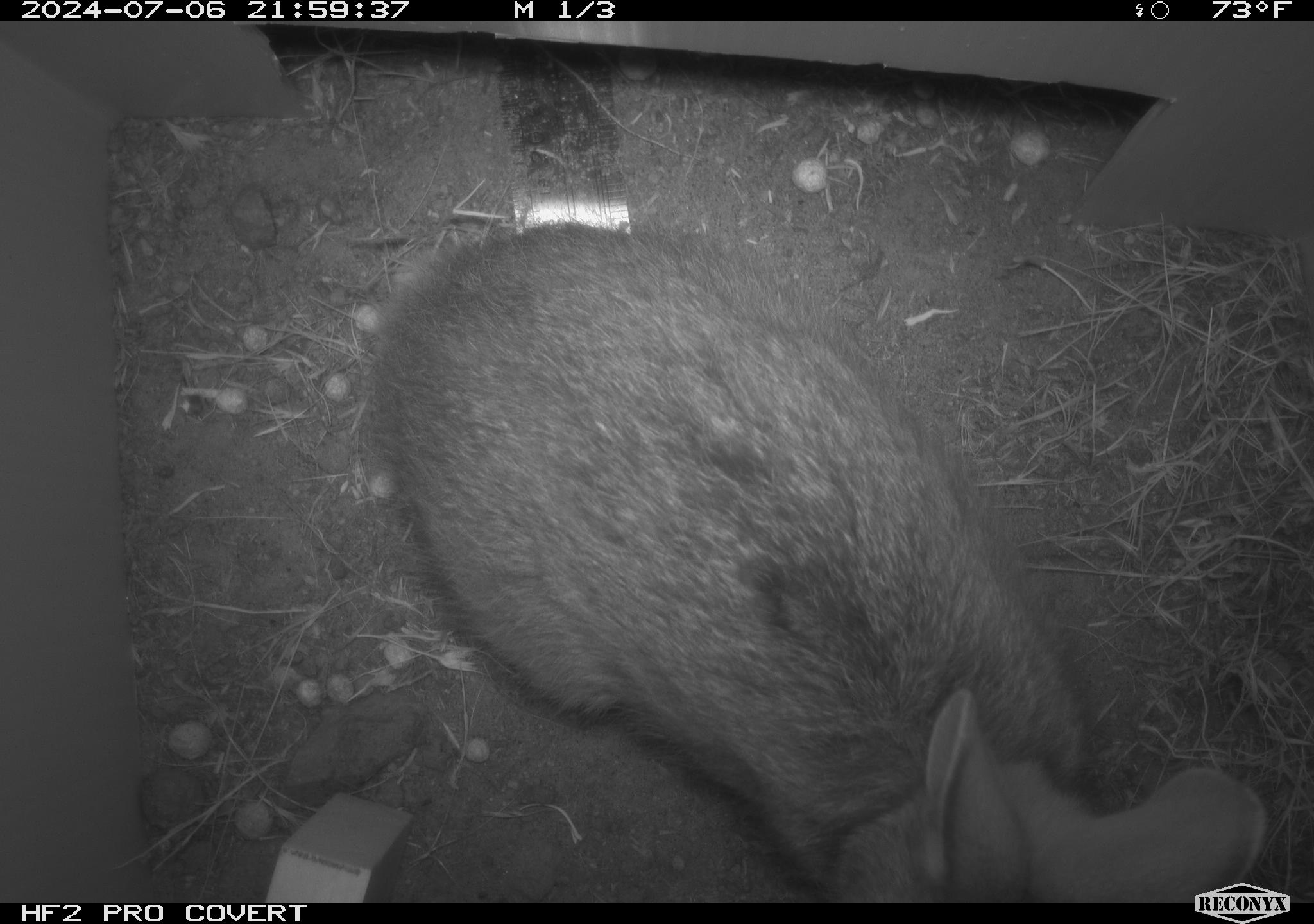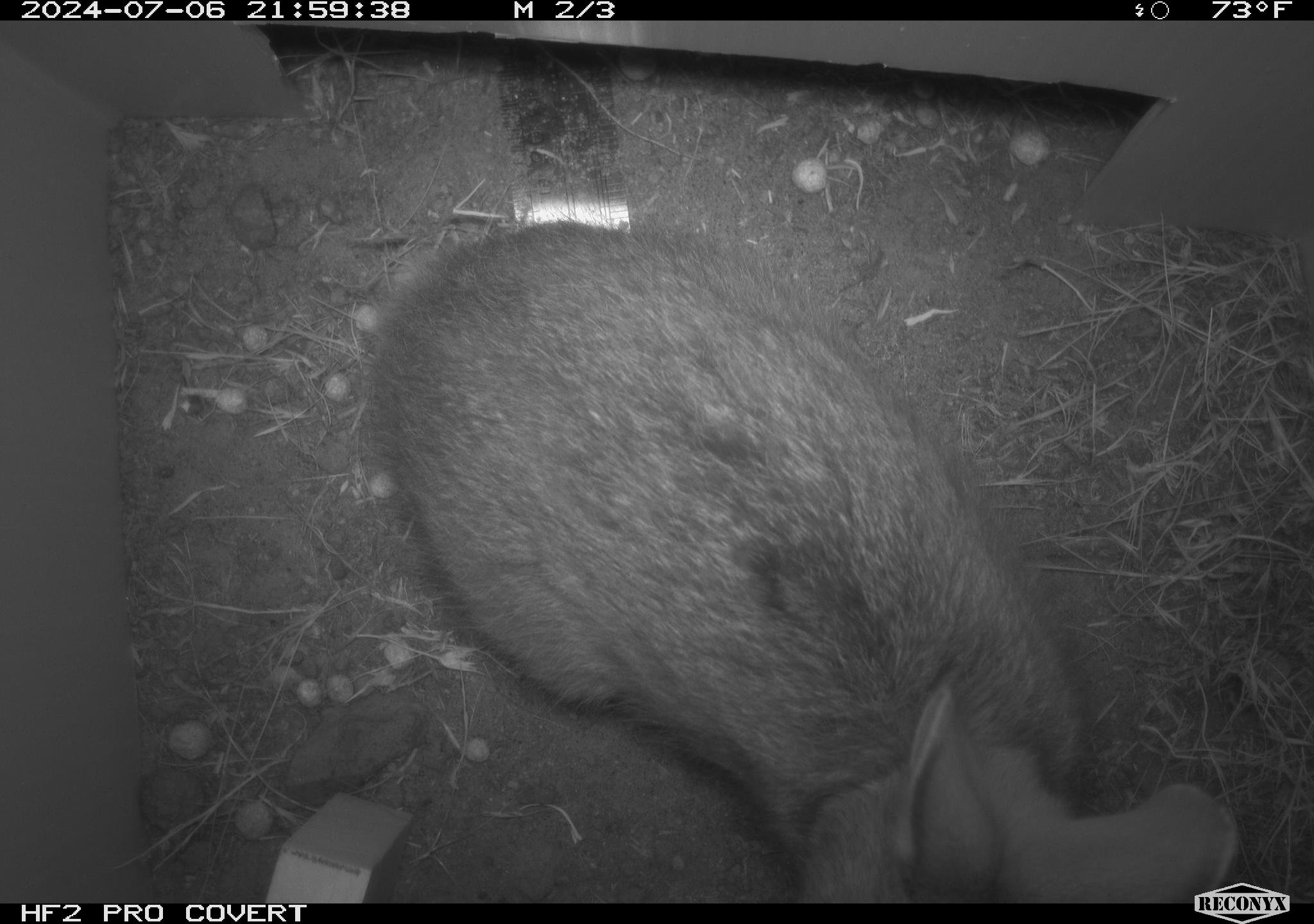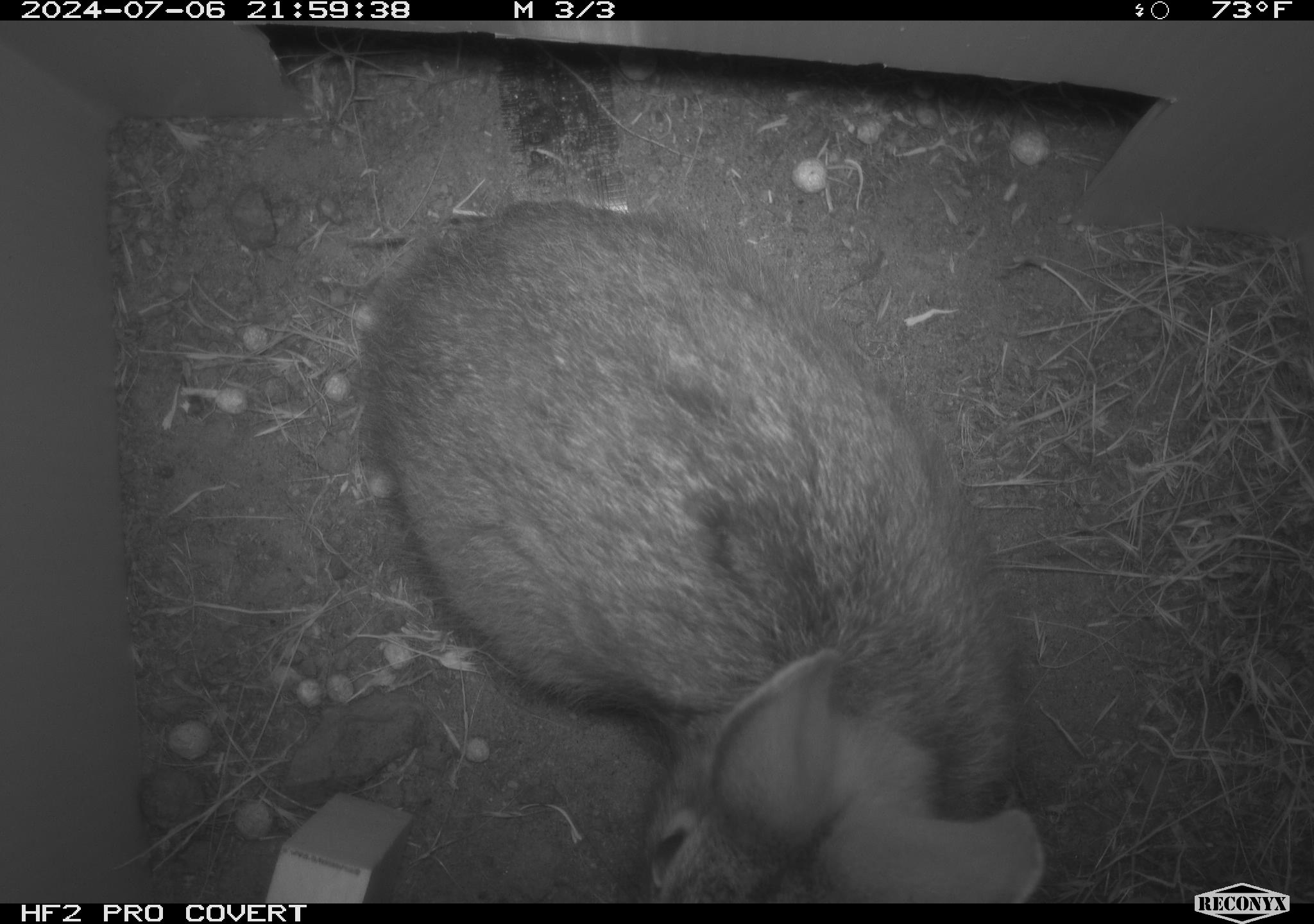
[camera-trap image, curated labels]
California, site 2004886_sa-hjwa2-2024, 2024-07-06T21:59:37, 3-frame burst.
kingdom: Animalia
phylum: Chordata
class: Mammalia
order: Lagomorpha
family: Leporidae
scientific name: Leporidae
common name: rabbit or hare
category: rabbit and hare family